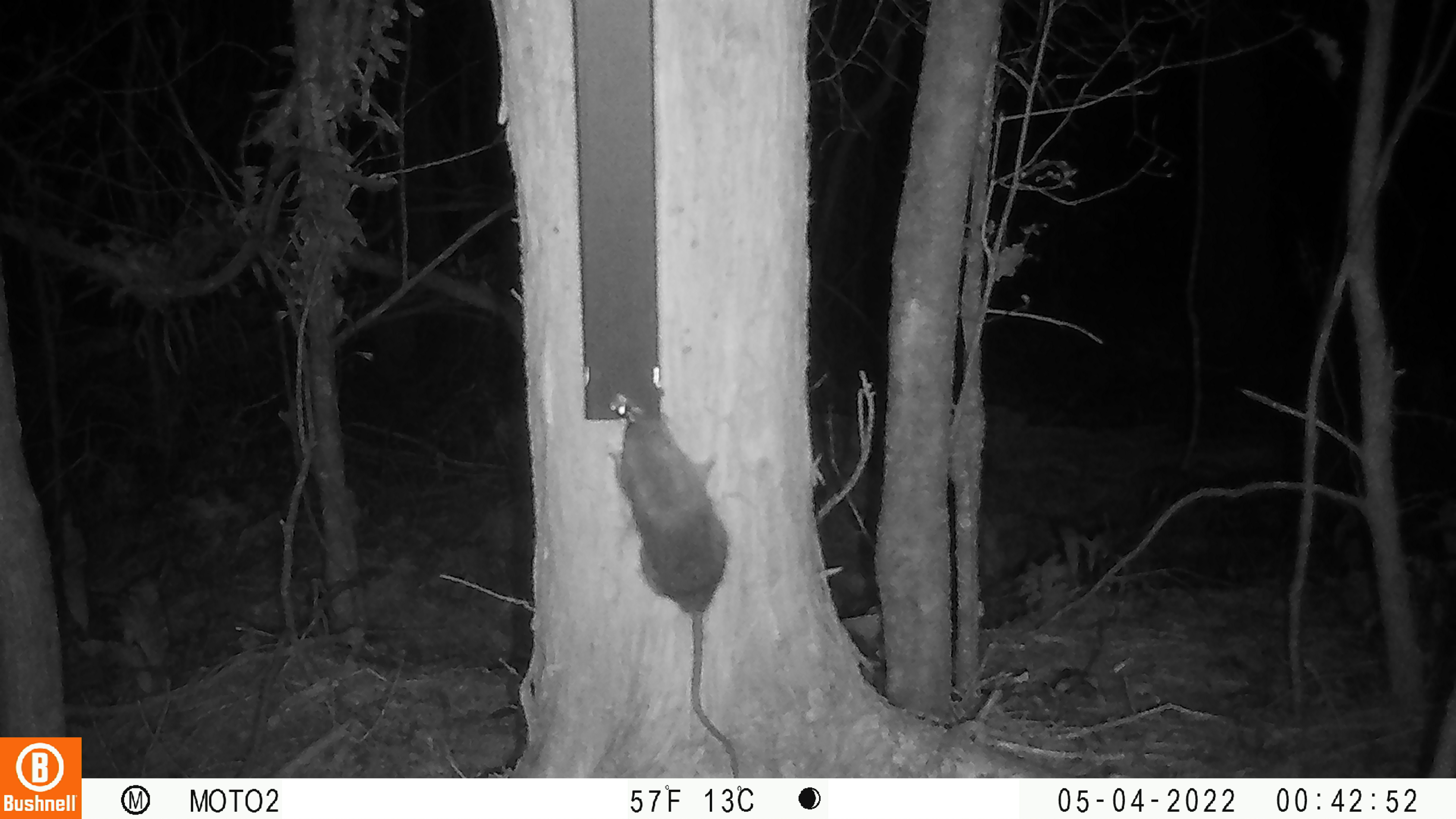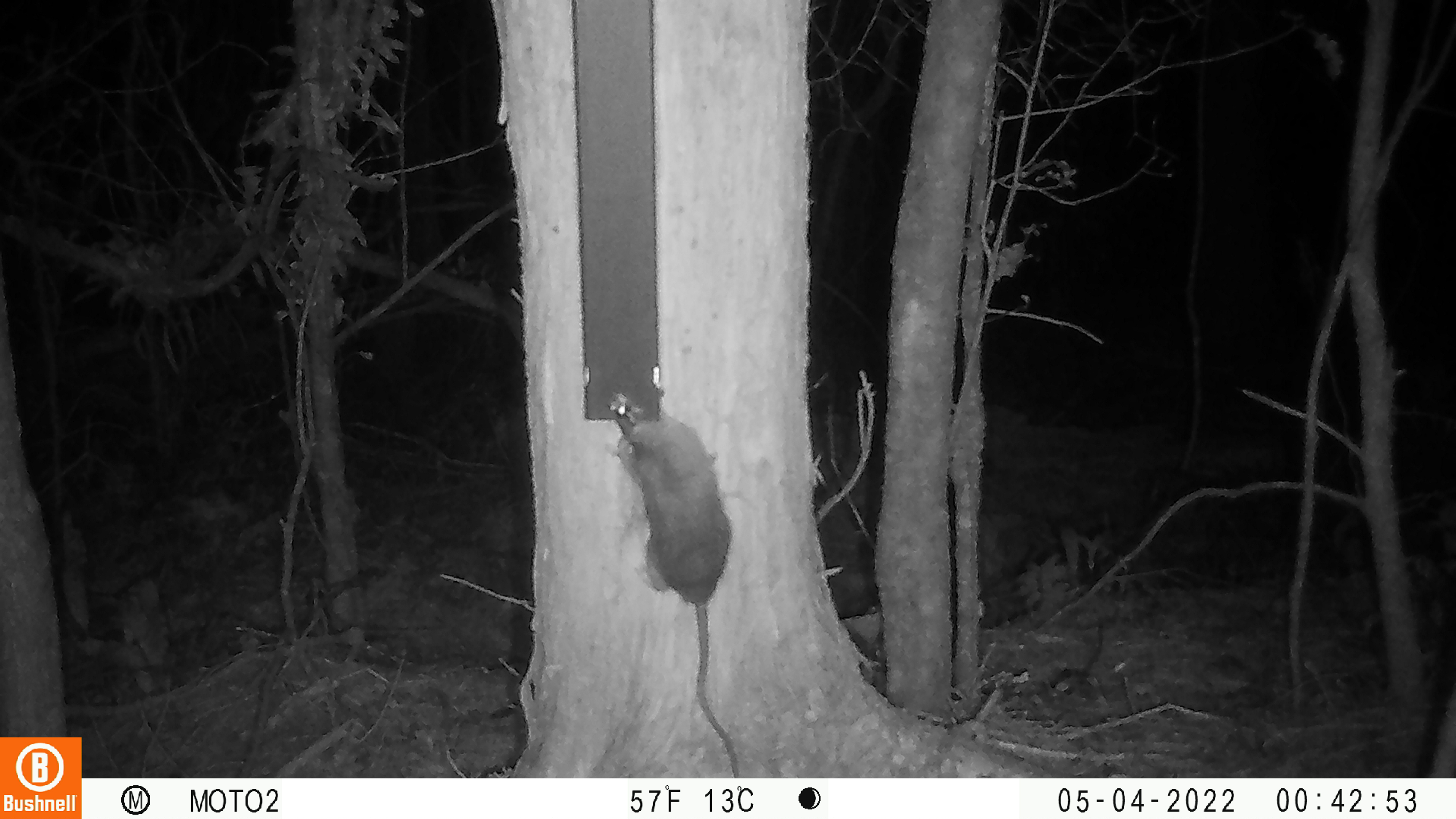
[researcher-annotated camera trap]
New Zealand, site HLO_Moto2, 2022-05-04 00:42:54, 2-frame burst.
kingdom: Animalia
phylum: Chordata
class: Mammalia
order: Rodentia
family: Muridae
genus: Rattus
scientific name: Rattus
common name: rat